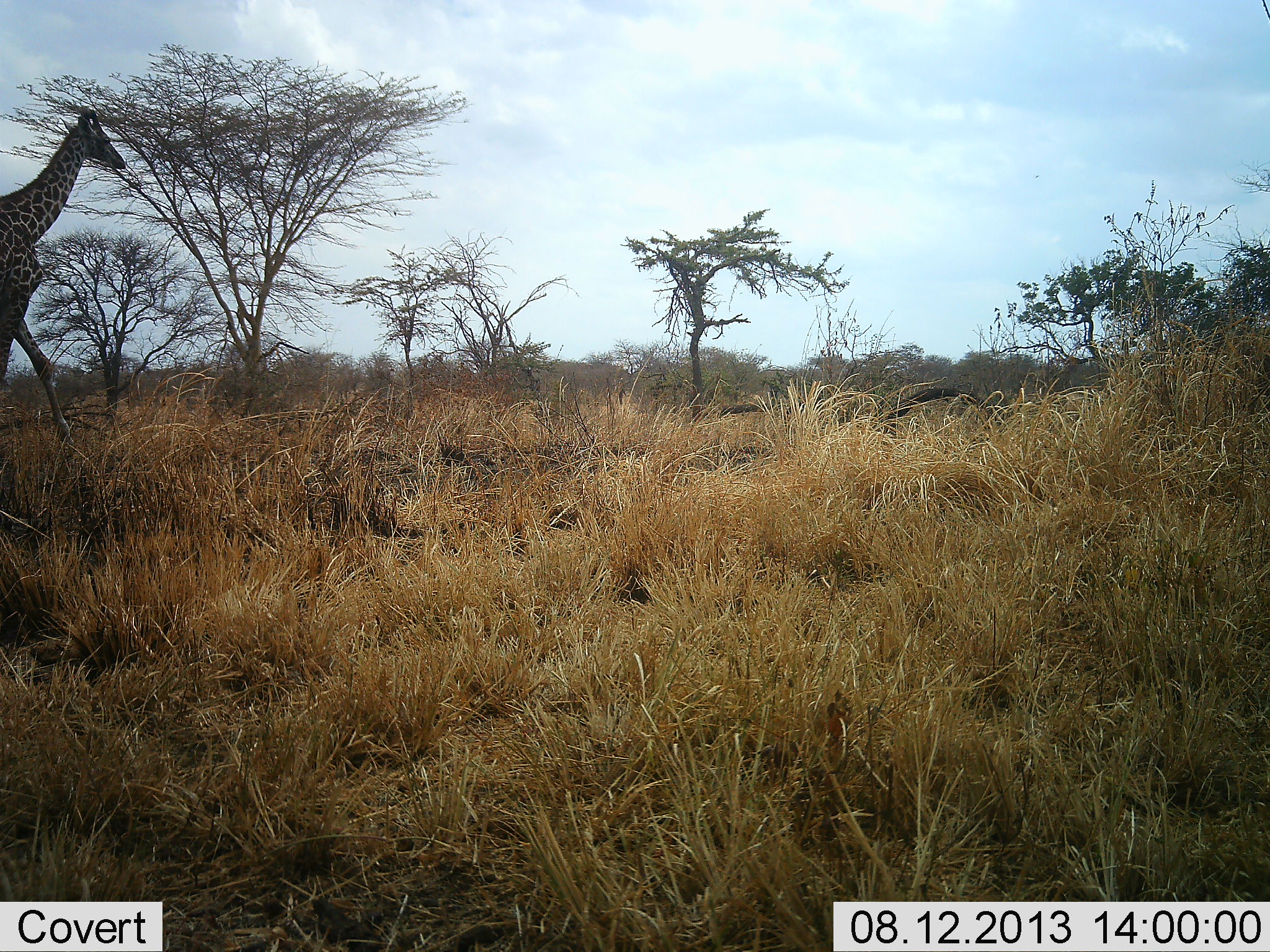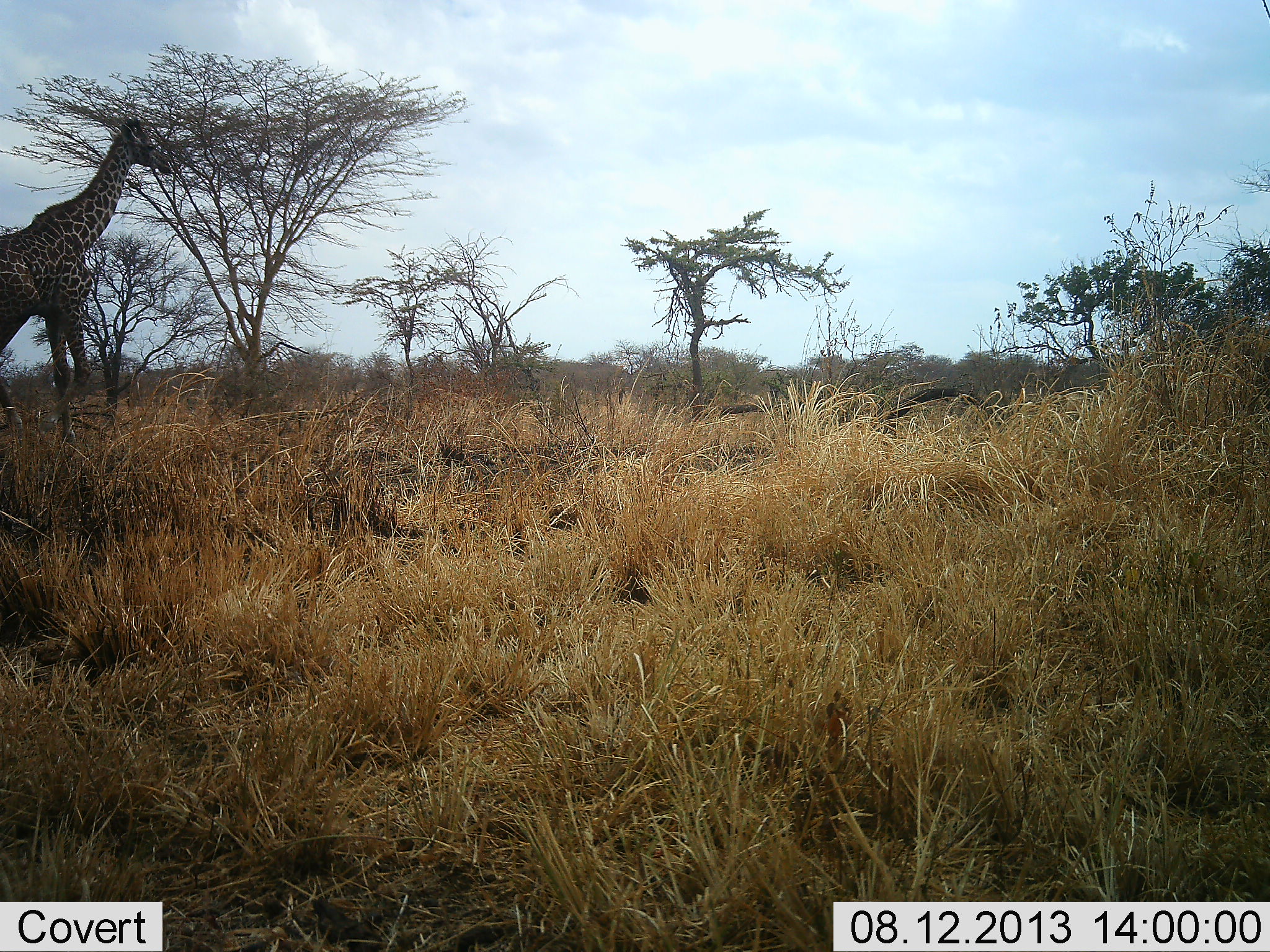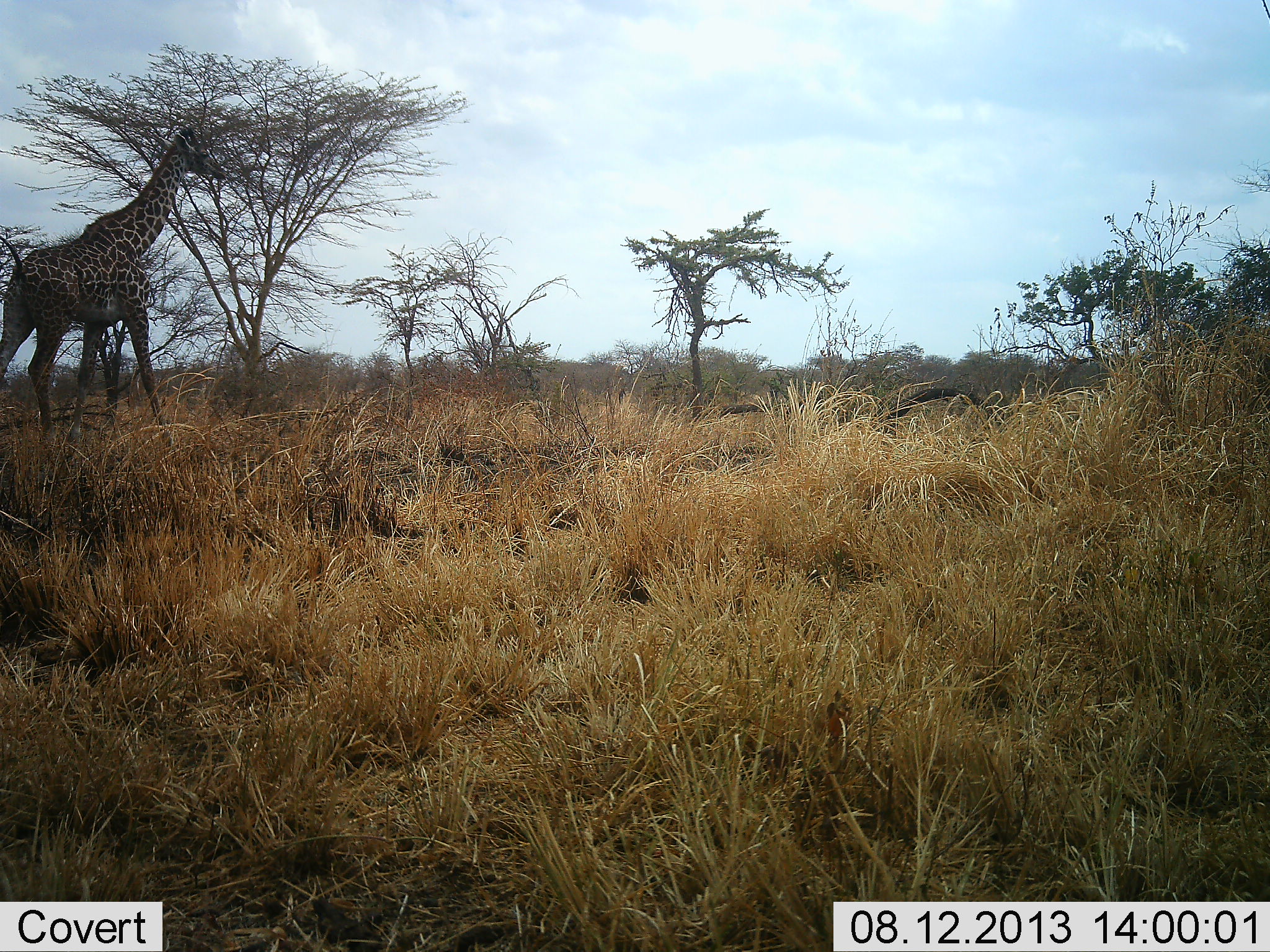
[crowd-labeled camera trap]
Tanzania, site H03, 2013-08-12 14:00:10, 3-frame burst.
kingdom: Animalia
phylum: Chordata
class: Mammalia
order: Artiodactyla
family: Giraffidae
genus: Giraffa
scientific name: Giraffa camelopardalis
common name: giraffe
Giraffe (Giraffa camelopardalis), count 1. Behavior (volunteer vote fractions): standing 20%, resting 0%, moving 80%, interacting 0%. Young present (vote fraction): 0%. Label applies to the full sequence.